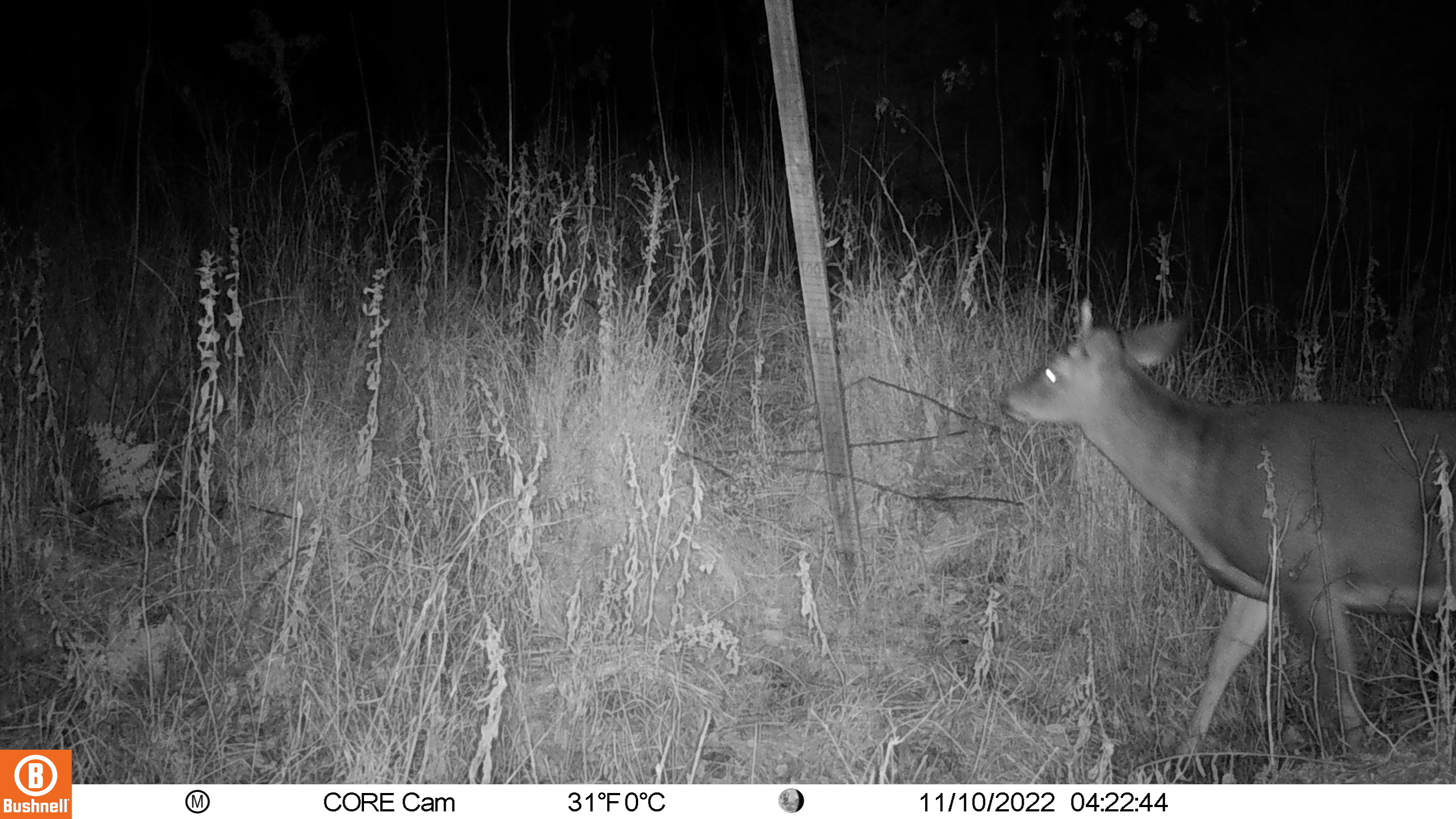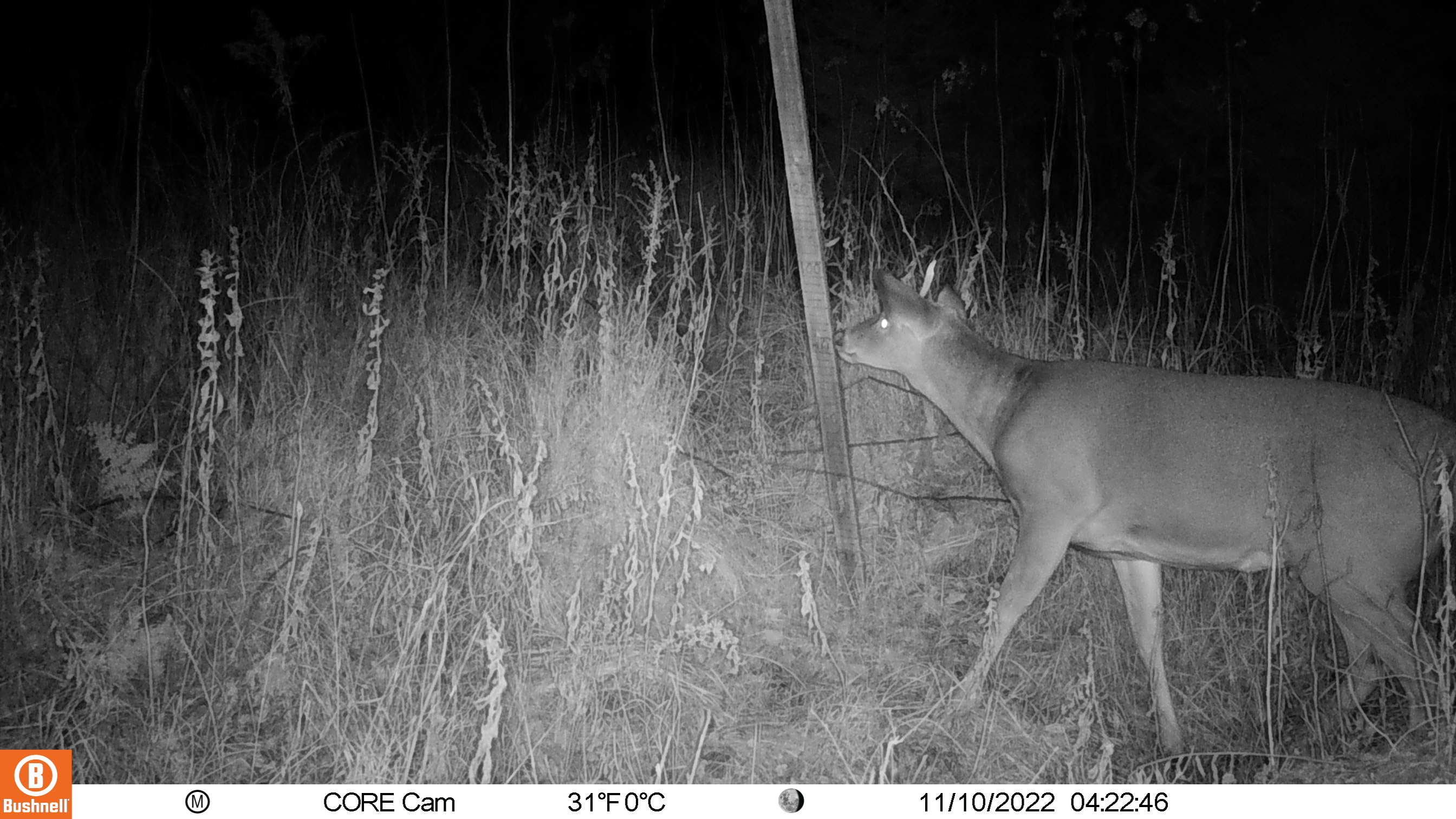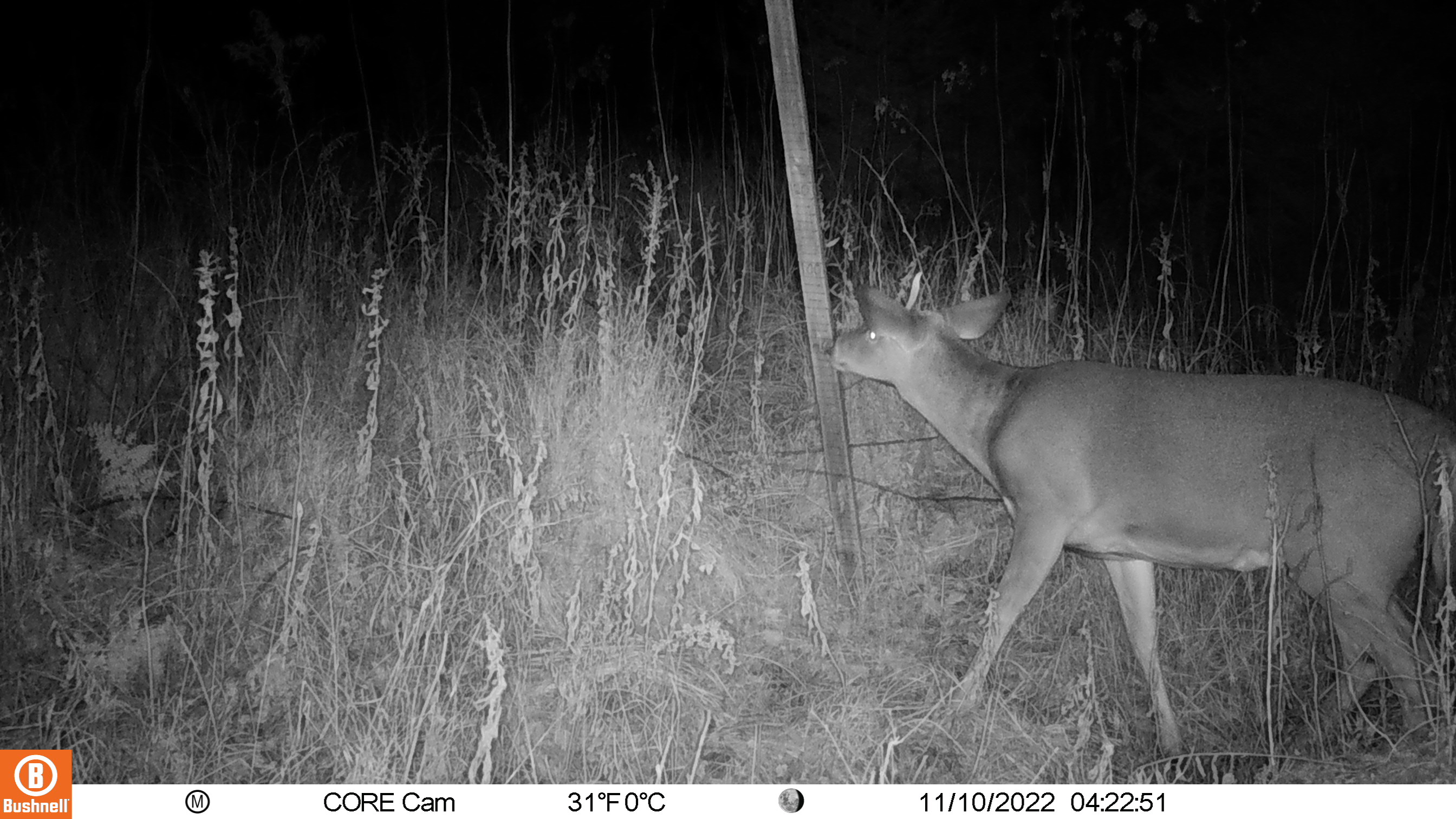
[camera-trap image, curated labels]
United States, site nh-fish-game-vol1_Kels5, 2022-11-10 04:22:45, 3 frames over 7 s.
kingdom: Animalia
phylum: Chordata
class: Mammalia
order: Artiodactyla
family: Cervidae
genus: Odocoileus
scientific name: Odocoileus virginianus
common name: white-tailed deer